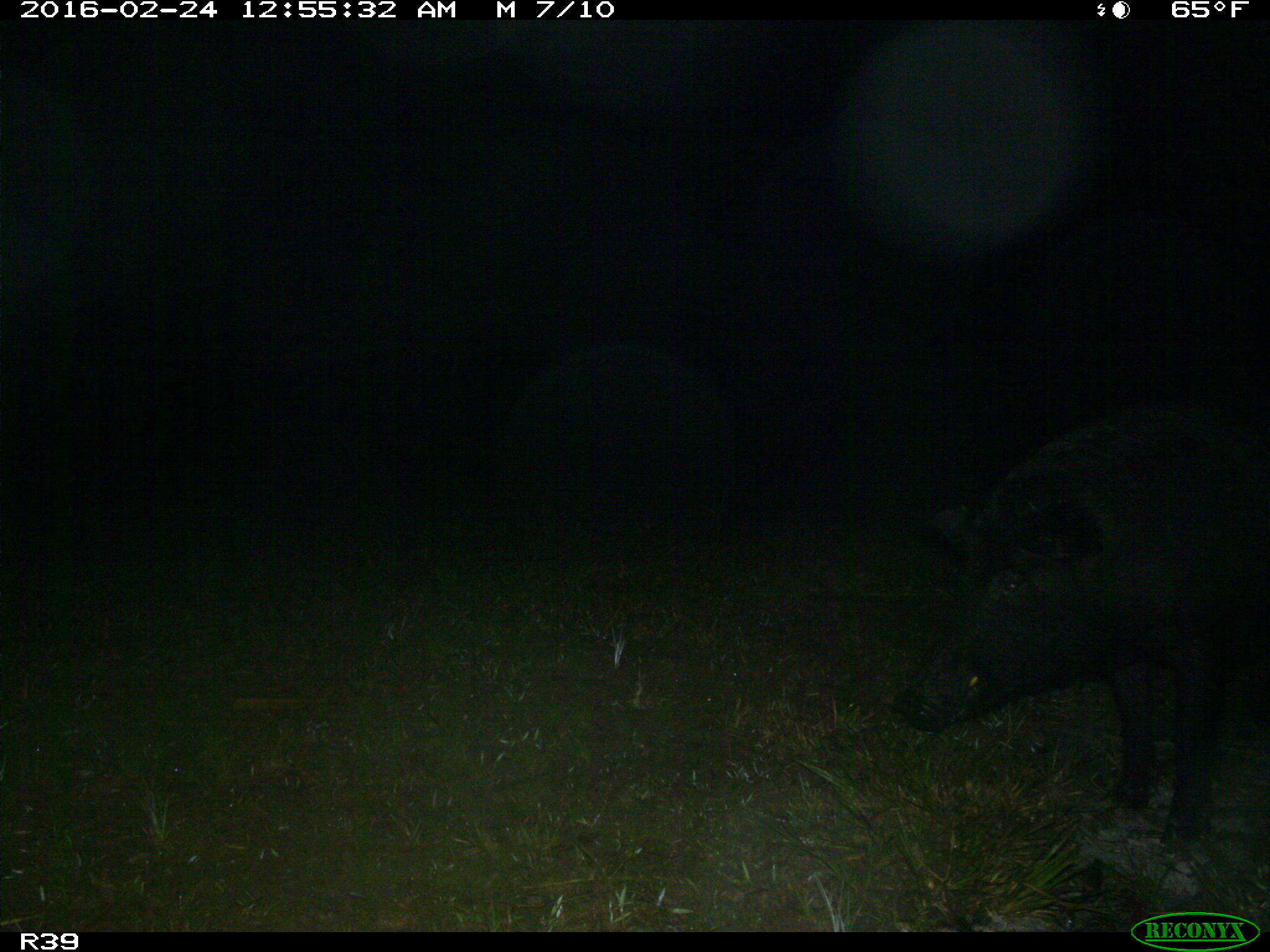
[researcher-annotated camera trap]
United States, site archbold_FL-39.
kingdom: Animalia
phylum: Chordata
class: Mammalia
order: Artiodactyla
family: Suidae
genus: Sus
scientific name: Sus scrofa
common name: wild boar